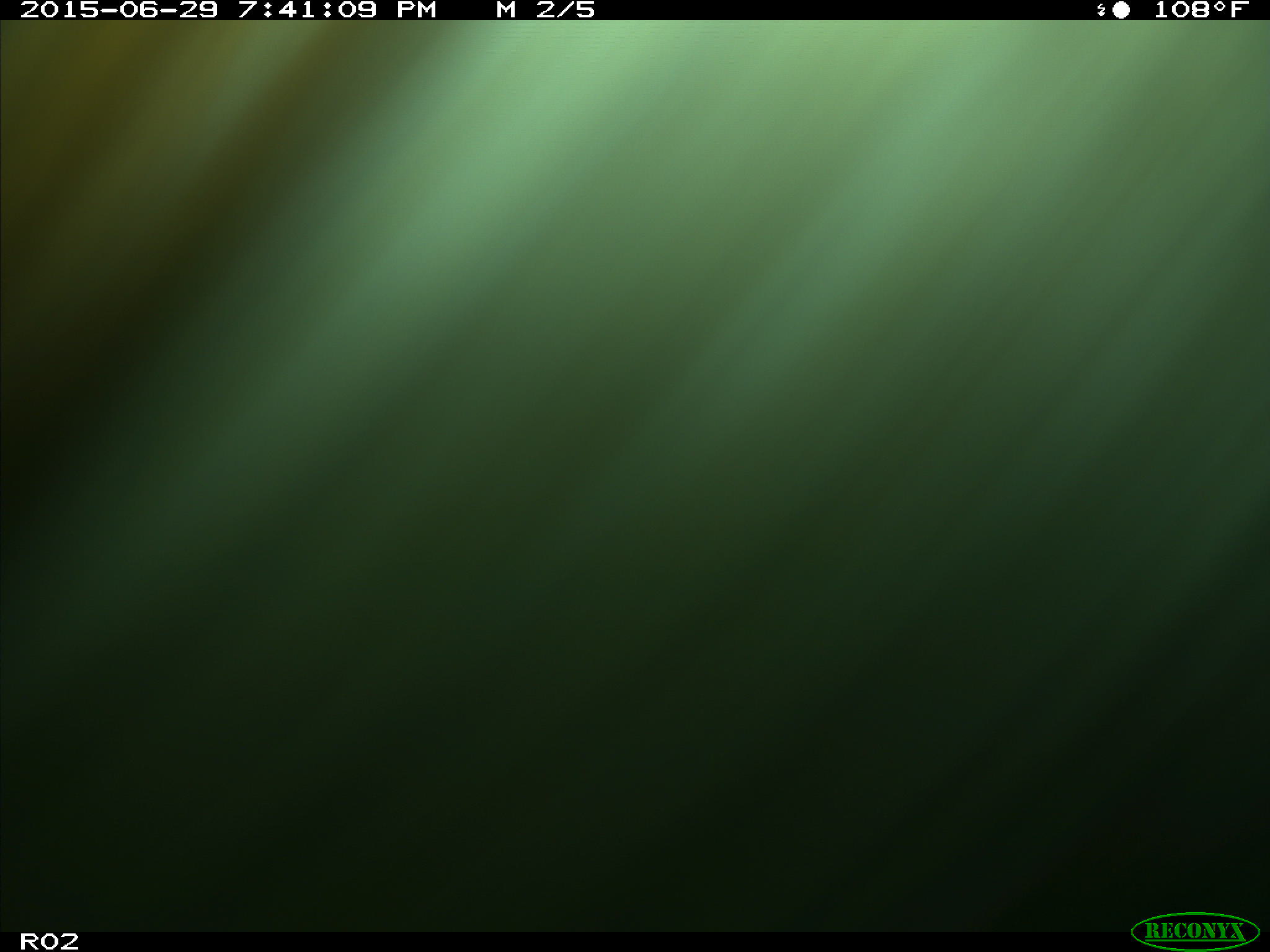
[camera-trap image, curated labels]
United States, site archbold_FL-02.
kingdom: Animalia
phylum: Chordata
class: Mammalia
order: Artiodactyla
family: Bovidae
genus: Bos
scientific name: Bos taurus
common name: domestic cow